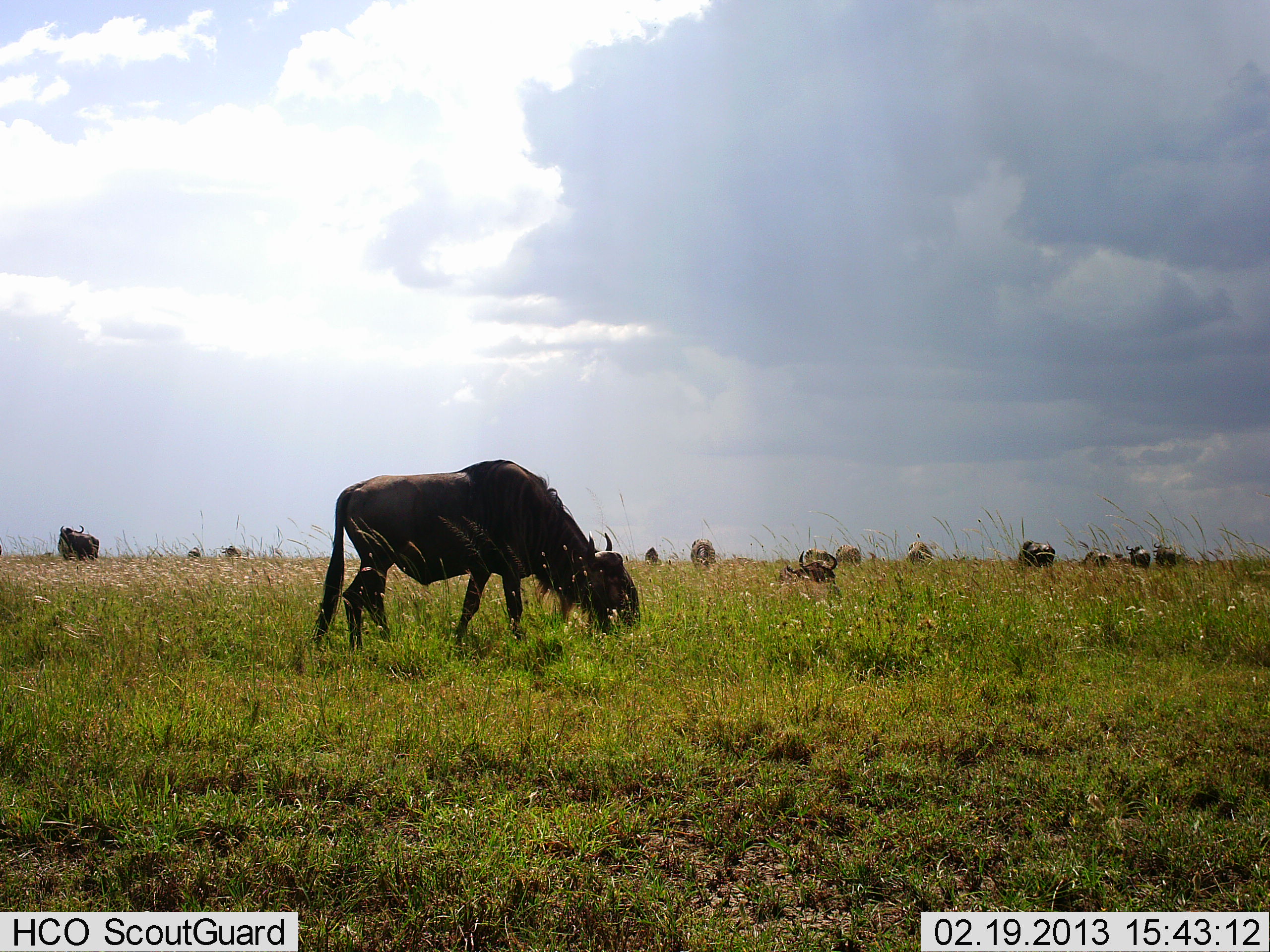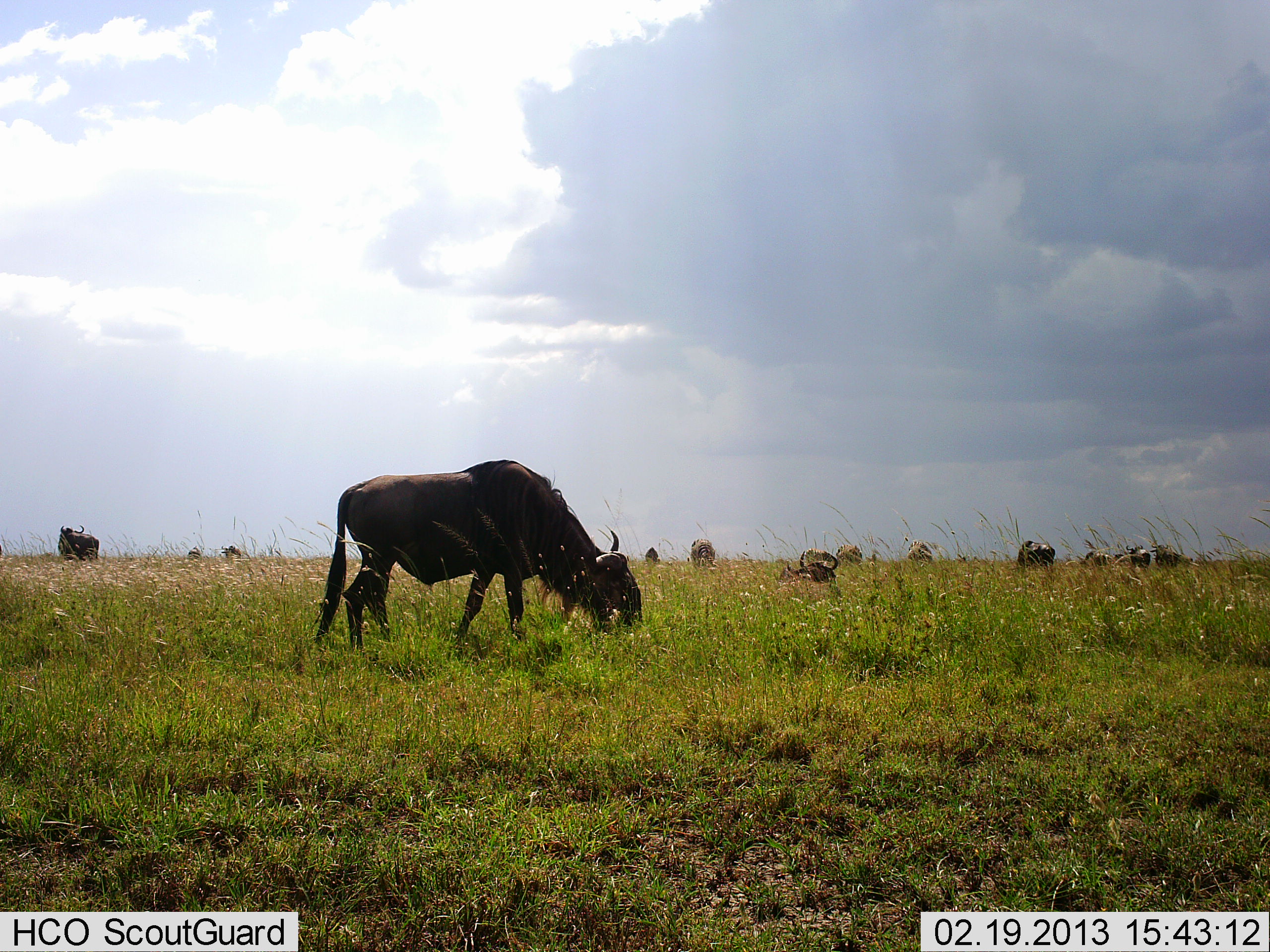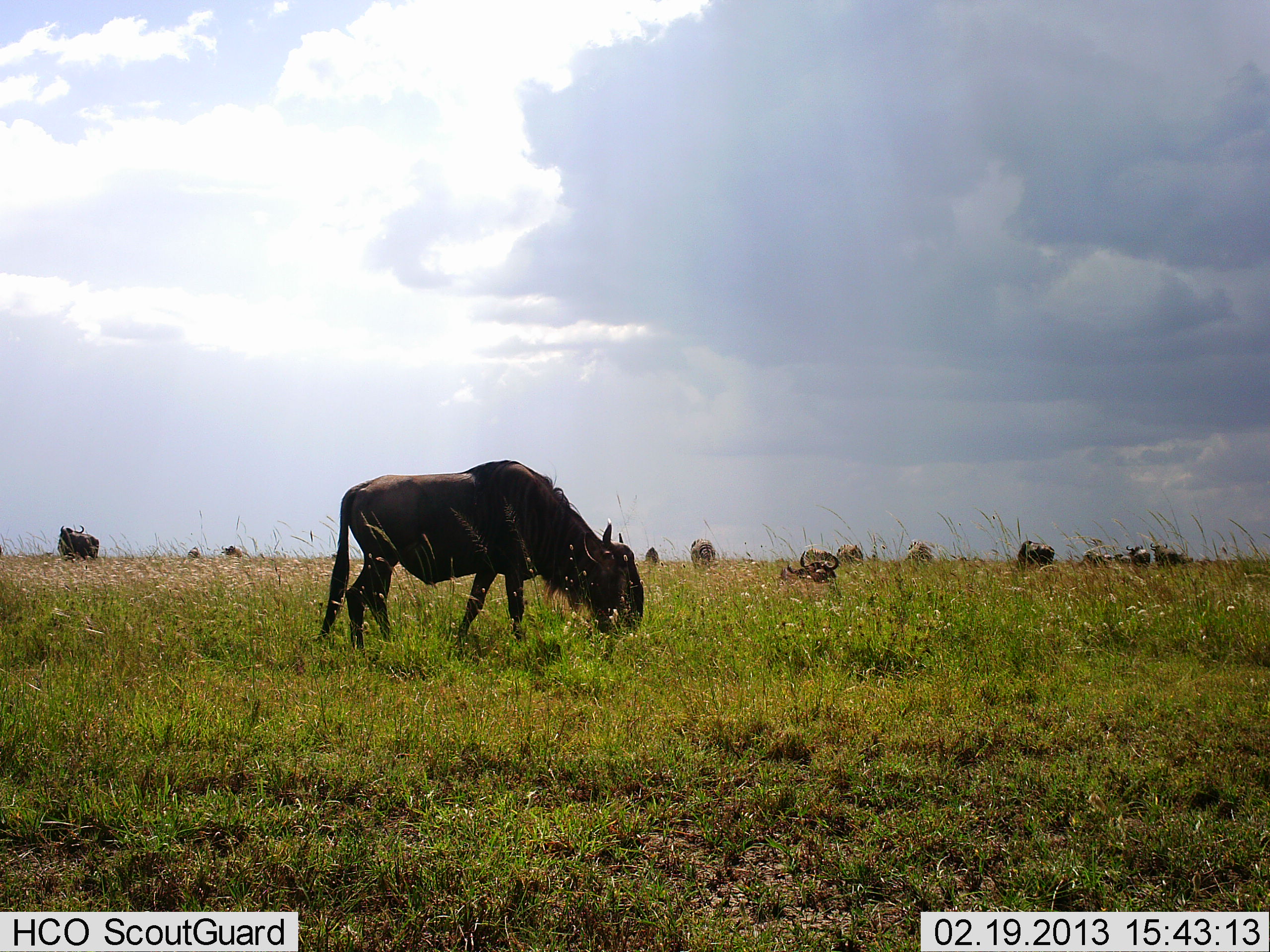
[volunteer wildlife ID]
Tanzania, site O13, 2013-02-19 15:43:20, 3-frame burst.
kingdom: Animalia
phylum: Chordata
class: Mammalia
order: Artiodactyla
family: Bovidae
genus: Connochaetes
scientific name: Connochaetes taurinus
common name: blue wildebeest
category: wildebeest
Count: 11-50.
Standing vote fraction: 40%.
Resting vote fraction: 60%.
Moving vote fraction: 15%.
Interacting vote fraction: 5%.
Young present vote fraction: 0%.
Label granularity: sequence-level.